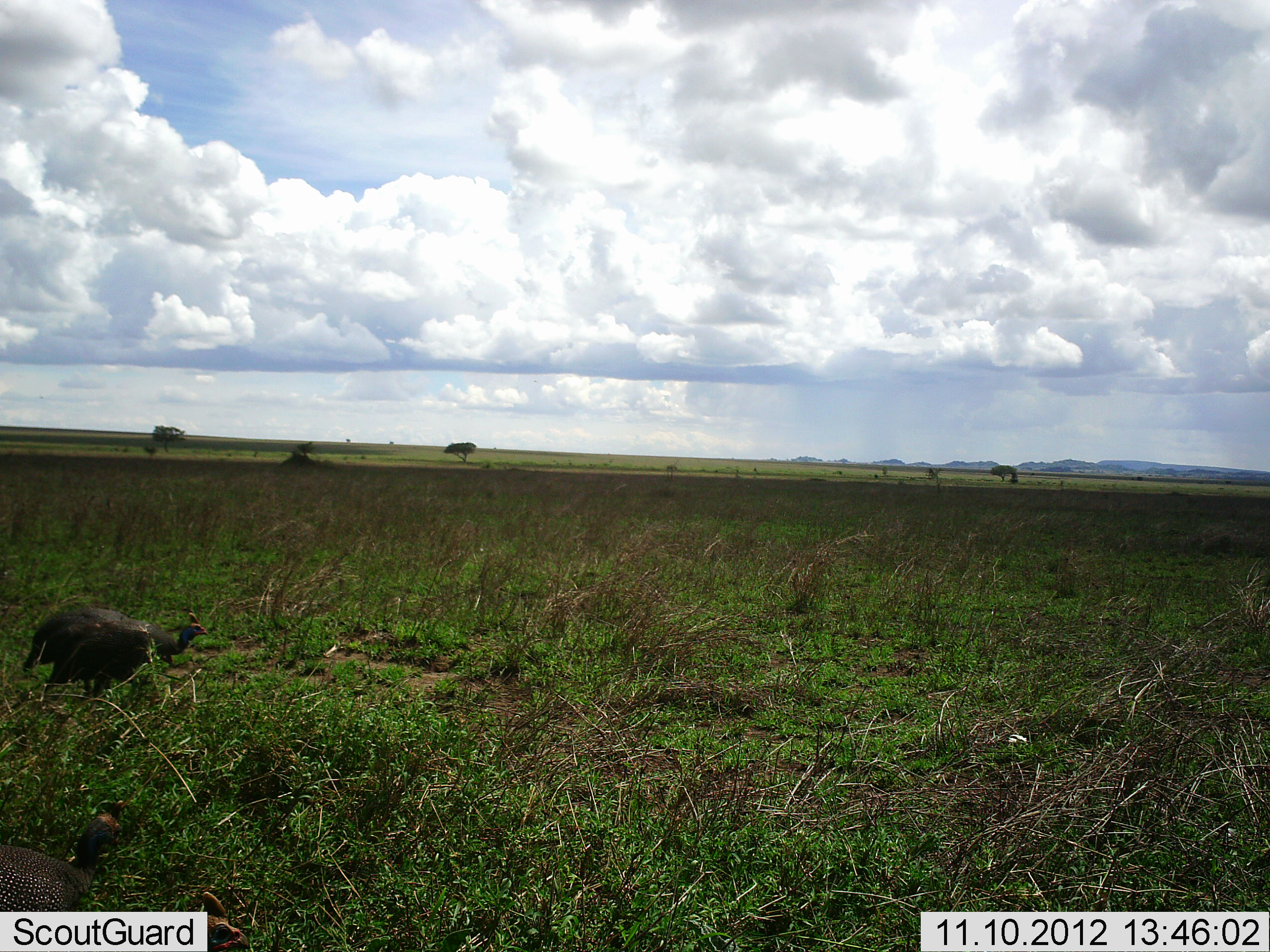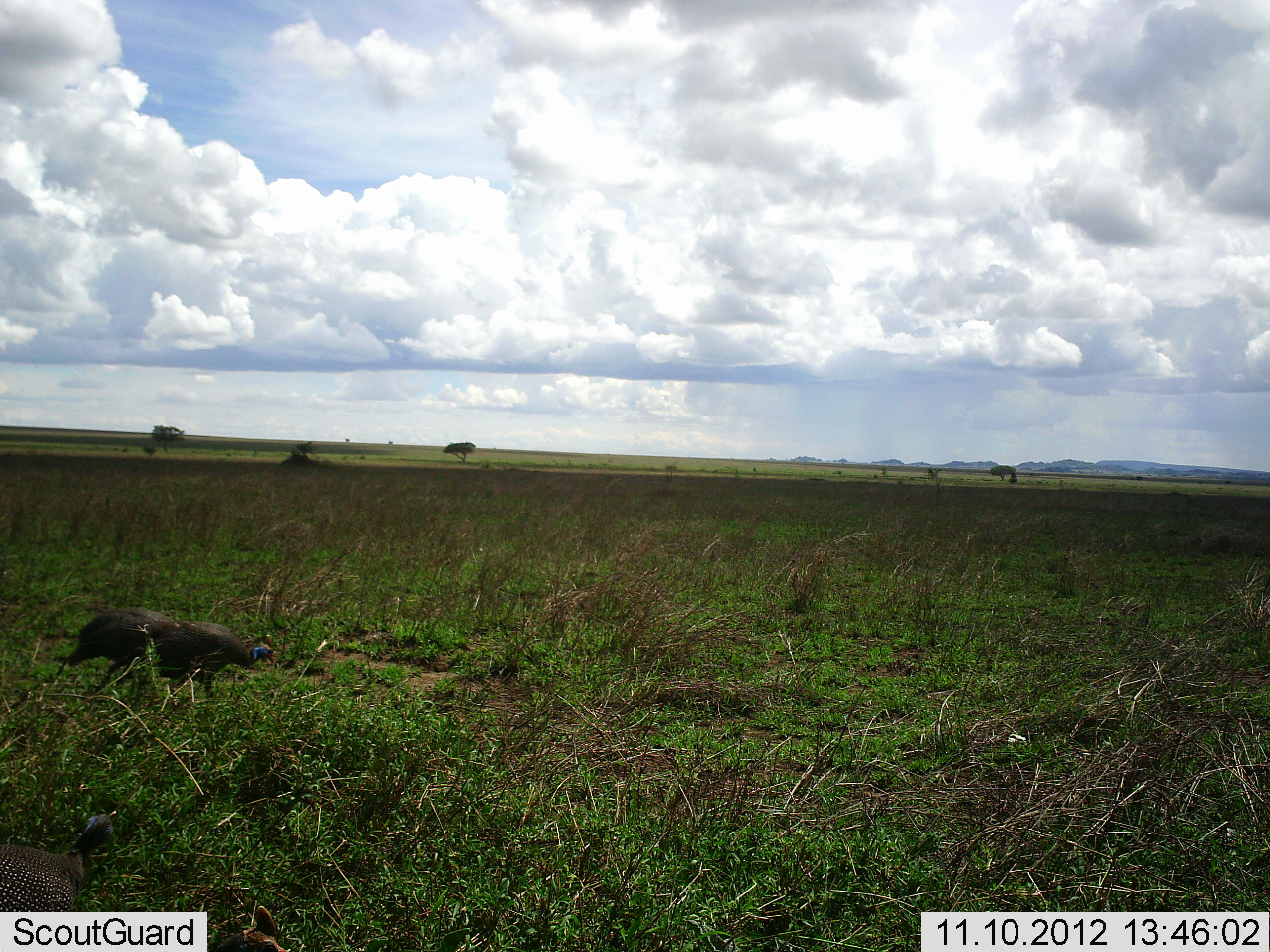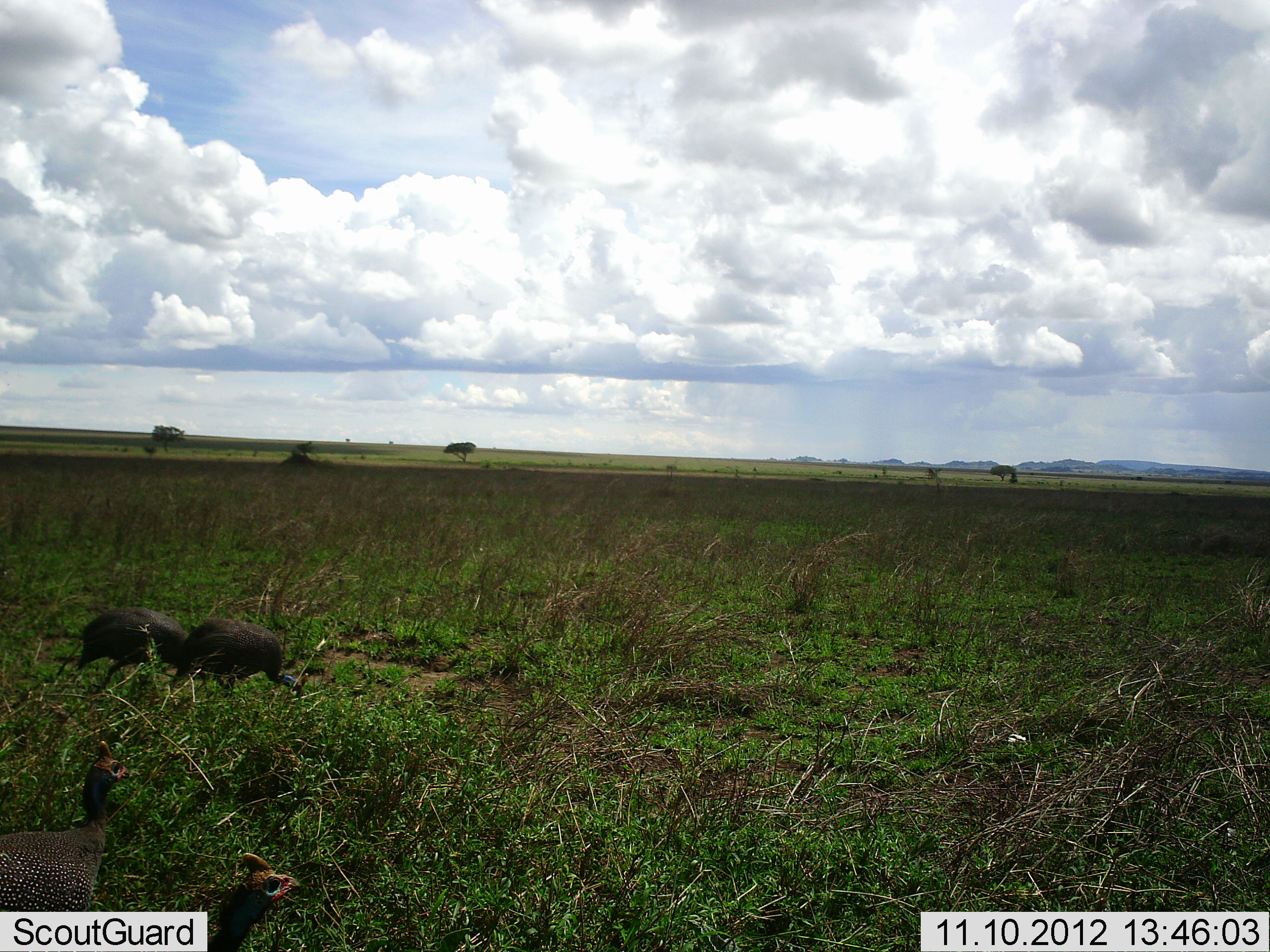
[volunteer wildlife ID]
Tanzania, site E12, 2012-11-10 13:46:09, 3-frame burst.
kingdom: Animalia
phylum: Chordata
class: Aves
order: Galliformes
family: Numididae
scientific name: Numididae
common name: guinea fowl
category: guineafowl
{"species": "guineafowl (guinea fowl) (Numididae)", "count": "3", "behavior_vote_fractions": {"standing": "40%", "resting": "0%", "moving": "100%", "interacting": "0%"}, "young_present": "10%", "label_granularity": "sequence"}